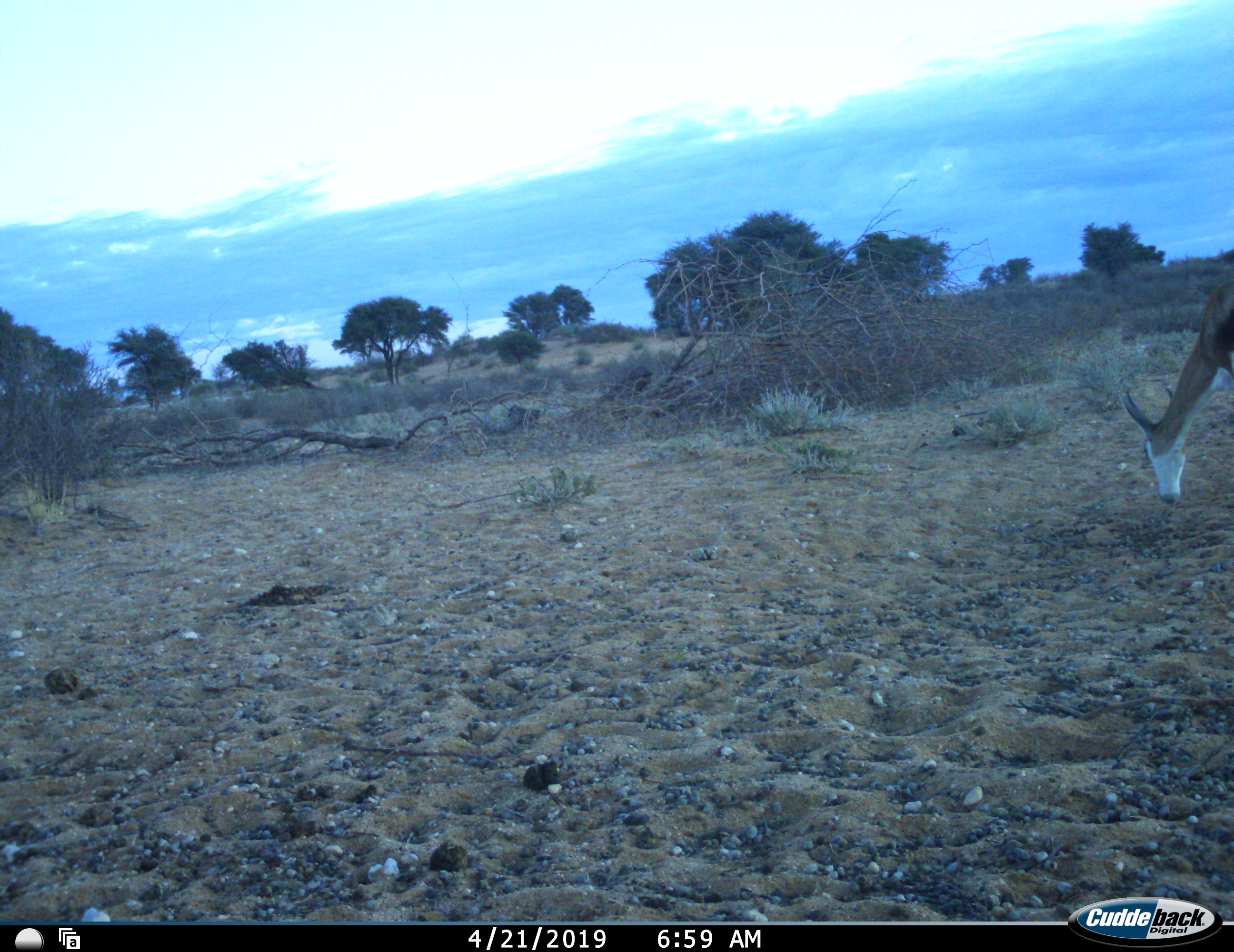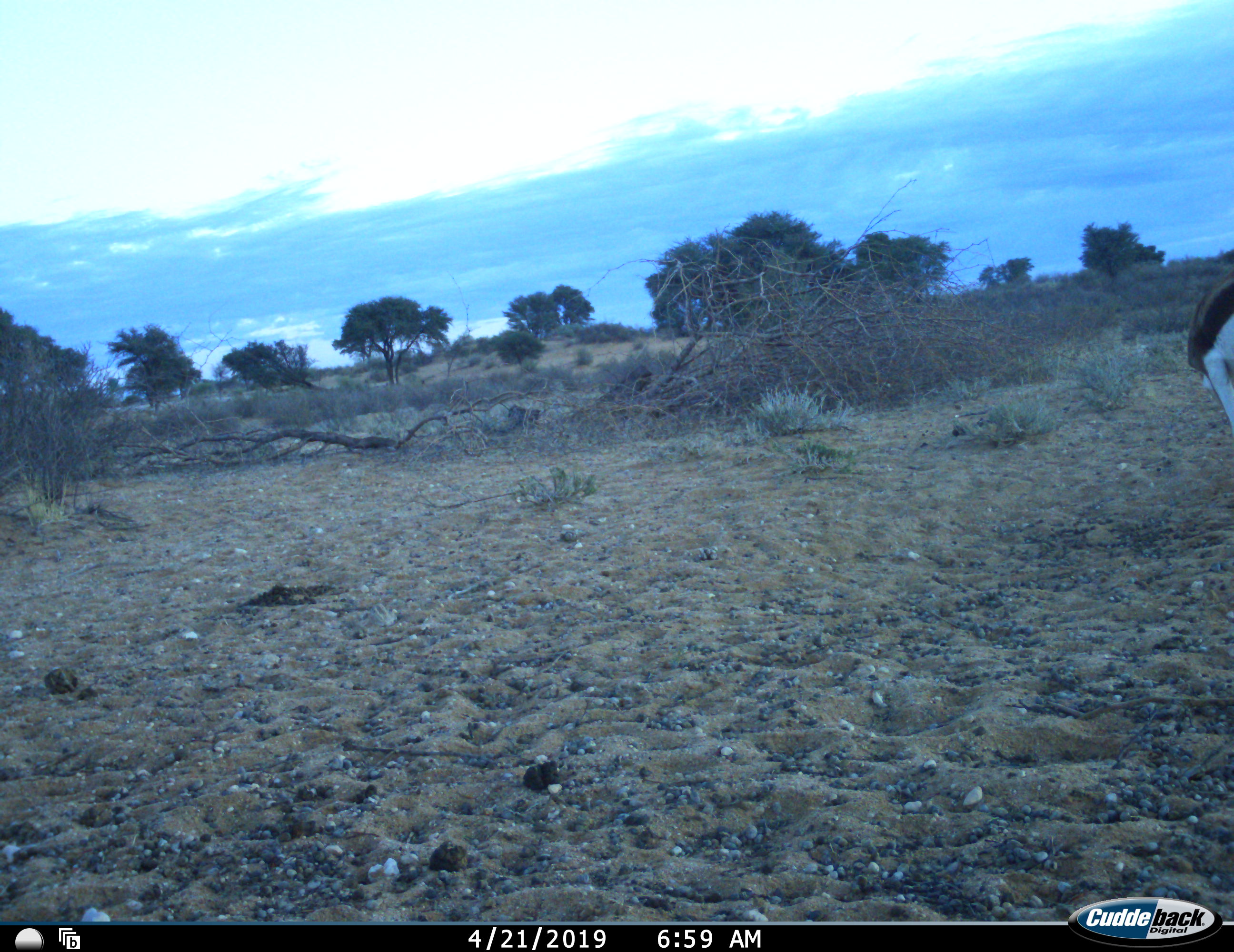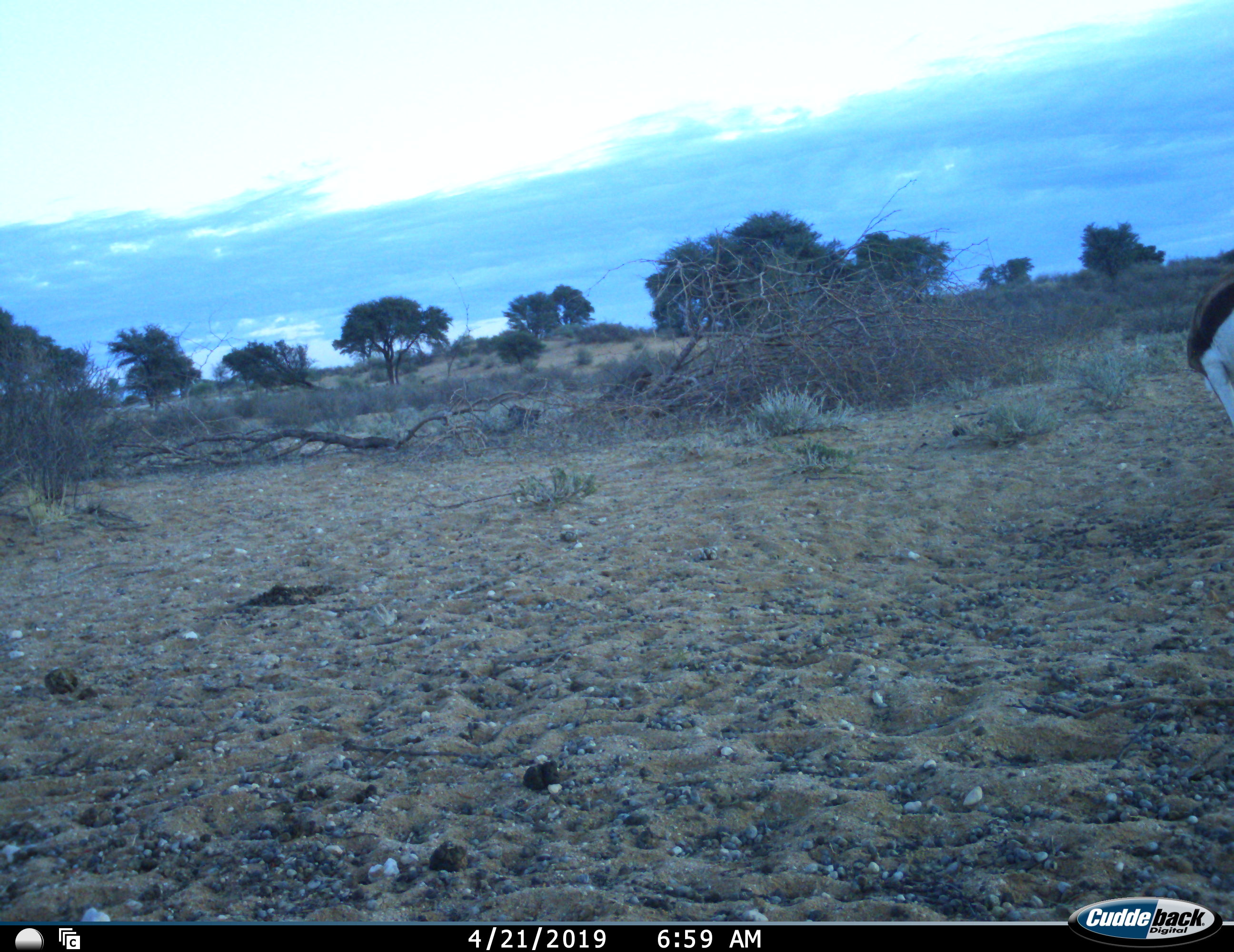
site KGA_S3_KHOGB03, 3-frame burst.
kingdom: Animalia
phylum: Chordata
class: Mammalia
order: Artiodactyla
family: Bovidae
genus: Antidorcas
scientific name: Antidorcas marsupialis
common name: springbok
Springbok (Antidorcas marsupialis), count 1. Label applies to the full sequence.